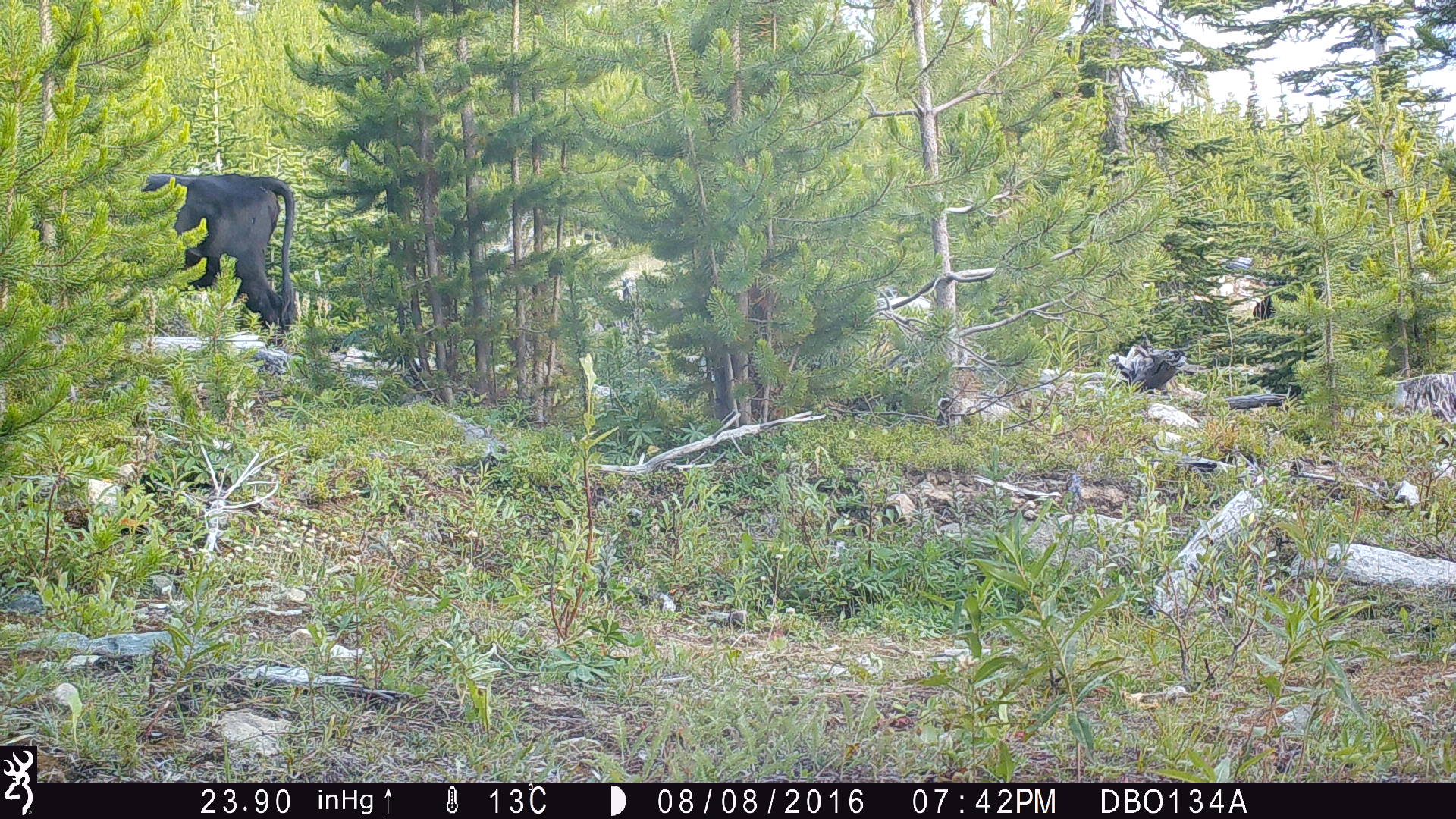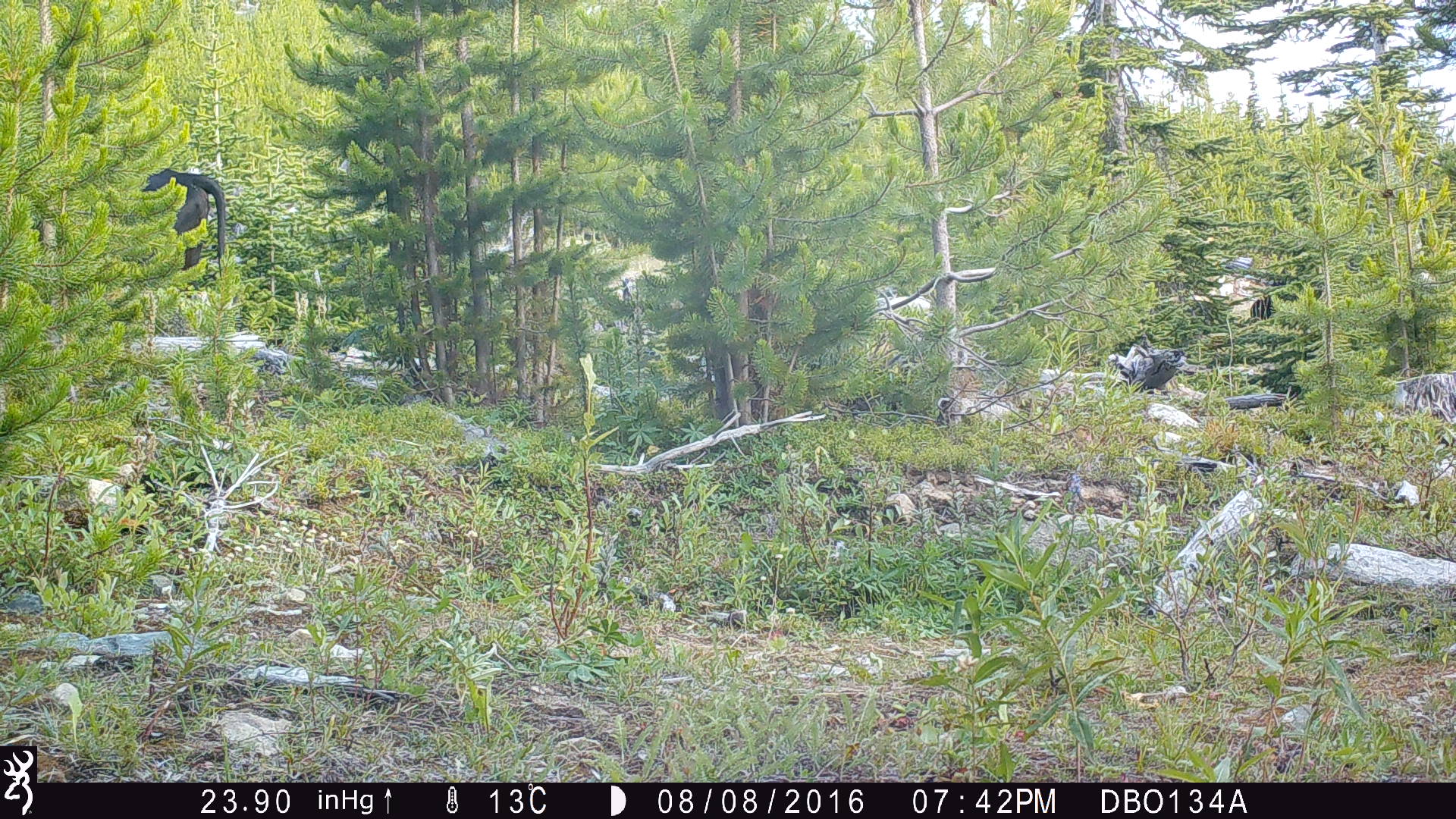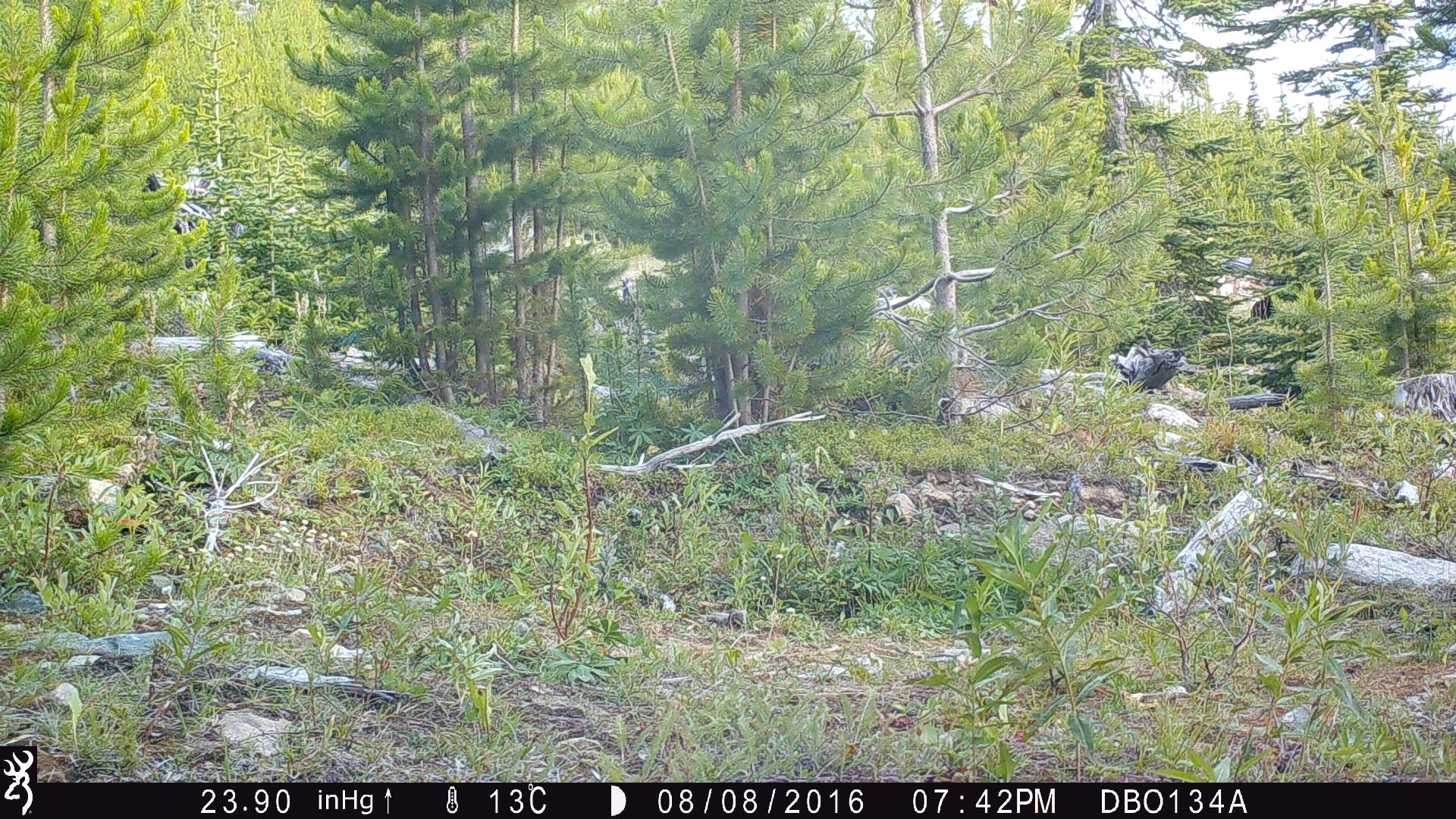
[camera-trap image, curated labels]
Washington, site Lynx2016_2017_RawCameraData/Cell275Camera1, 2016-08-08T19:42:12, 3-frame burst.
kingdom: Animalia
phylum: Chordata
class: Mammalia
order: Artiodactyla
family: Bovidae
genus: Bos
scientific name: Bos taurus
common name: domestic cattle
Domestic cattle (Bos taurus). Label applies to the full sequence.